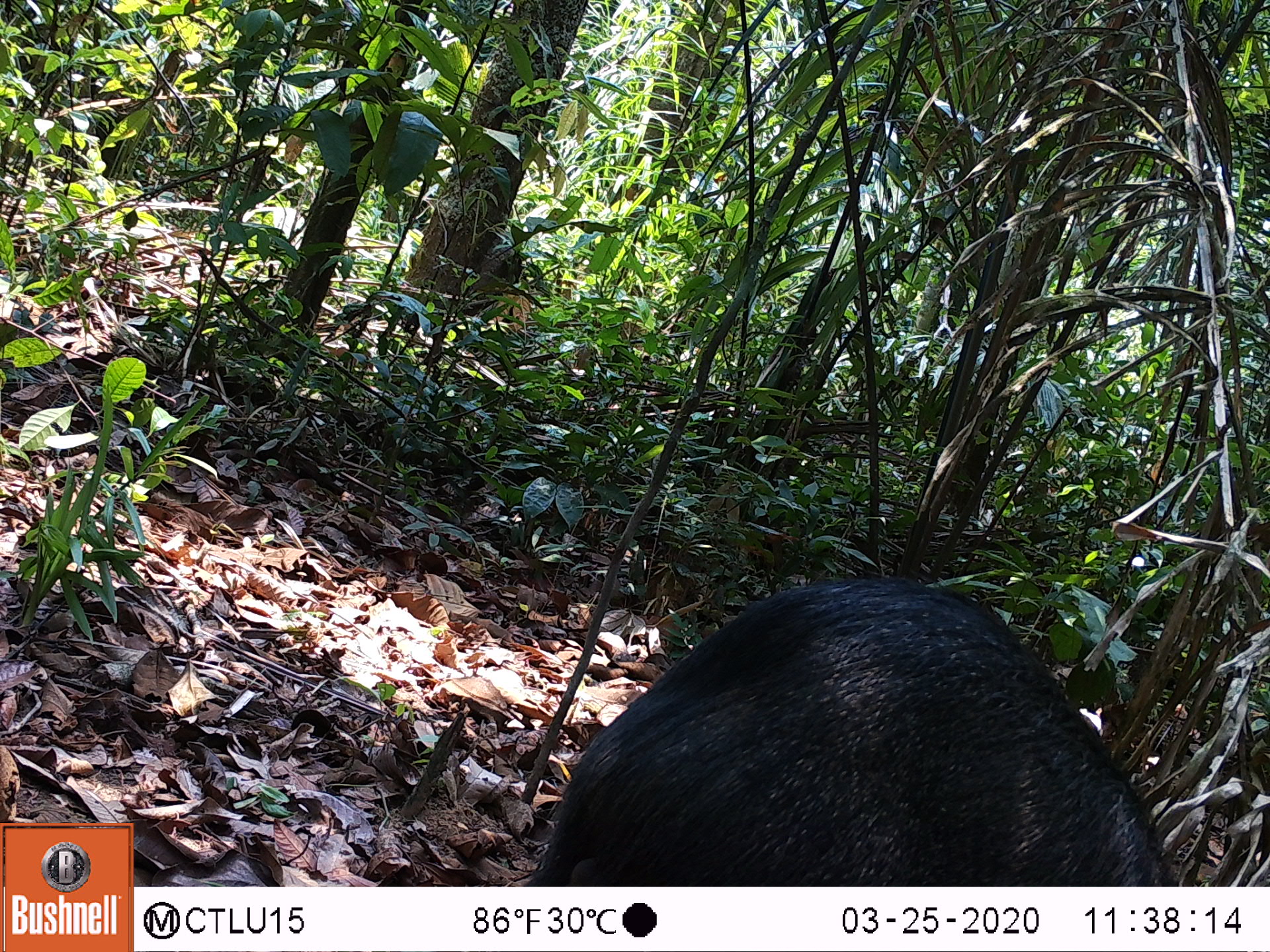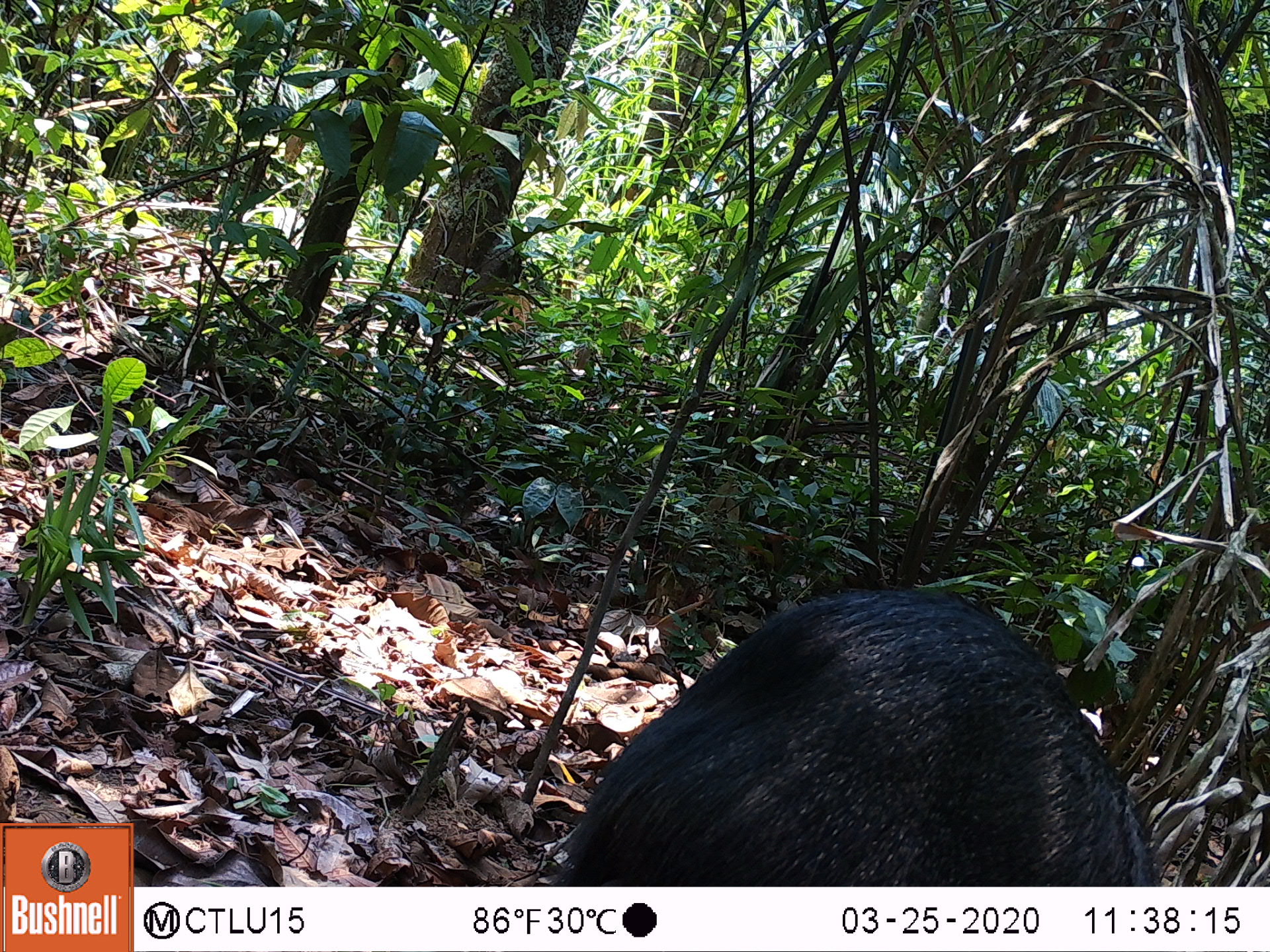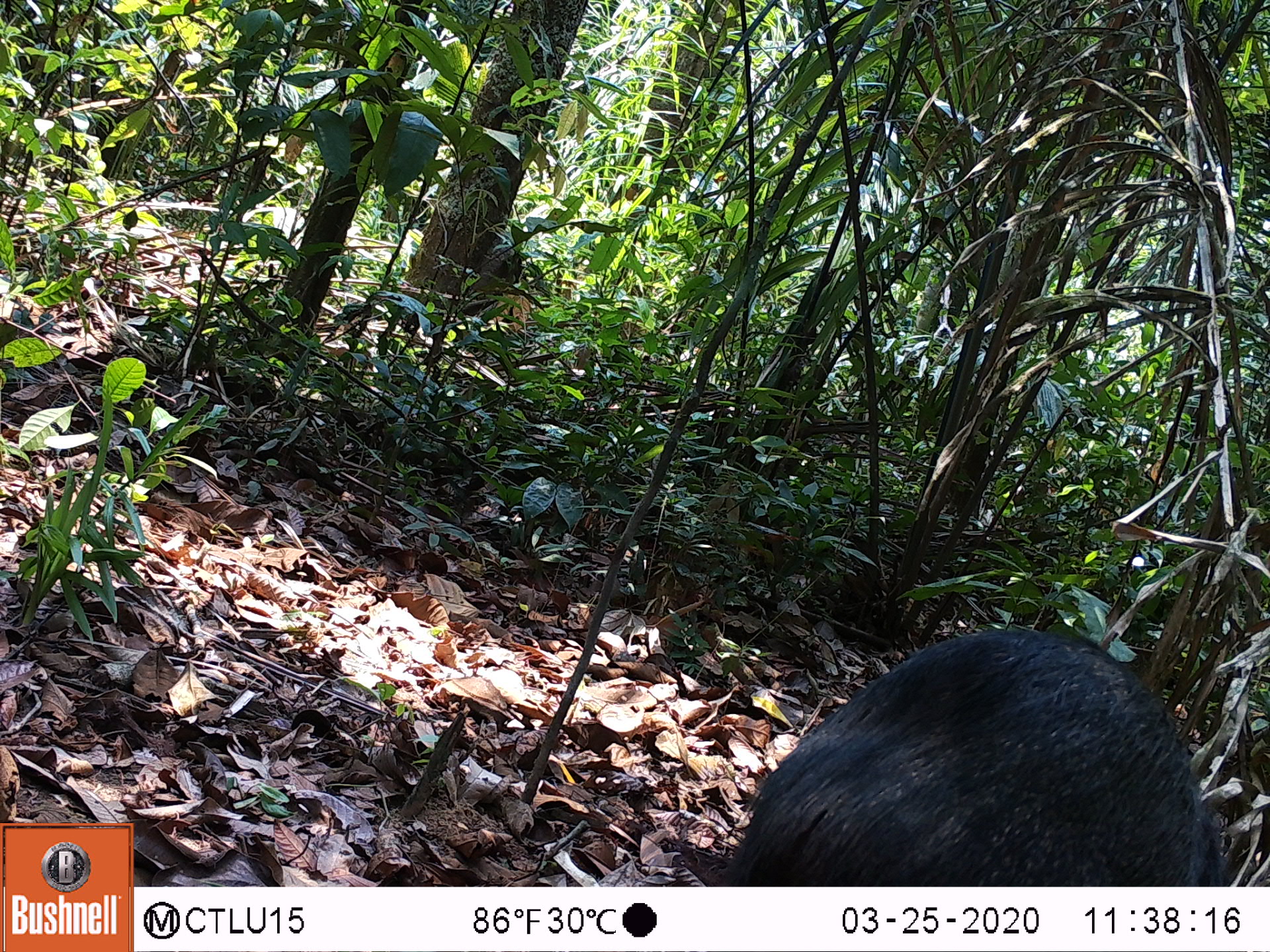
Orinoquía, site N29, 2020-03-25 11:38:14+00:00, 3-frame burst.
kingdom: Animalia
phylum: Chordata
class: Mammalia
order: Artiodactyla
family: Tayassuidae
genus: Pecari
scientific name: Pecari tajacu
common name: collared peccary